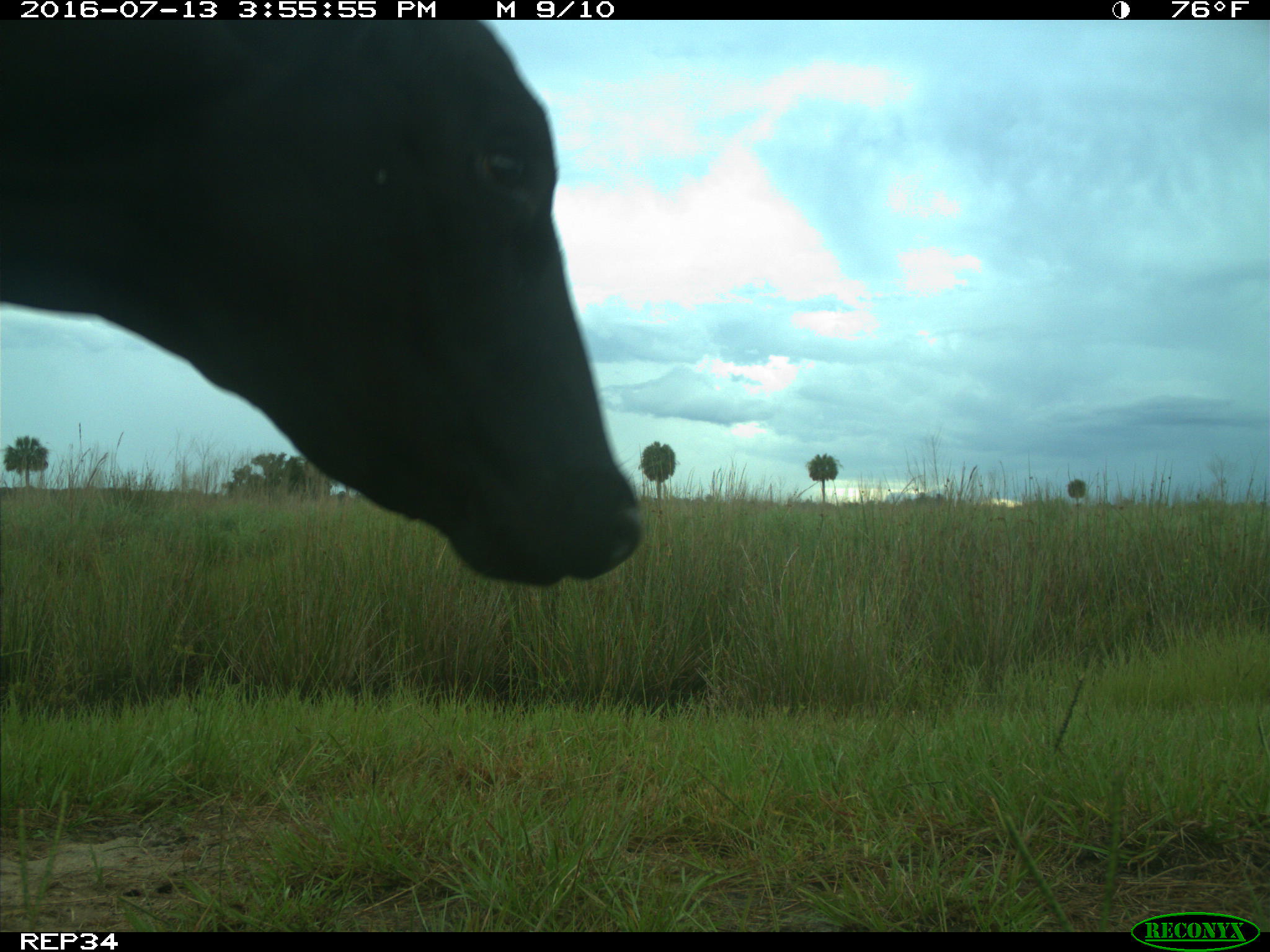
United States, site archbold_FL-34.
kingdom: Animalia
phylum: Chordata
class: Mammalia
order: Artiodactyla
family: Bovidae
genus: Bos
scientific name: Bos taurus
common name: domestic cow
Bos taurus (domestic cow).